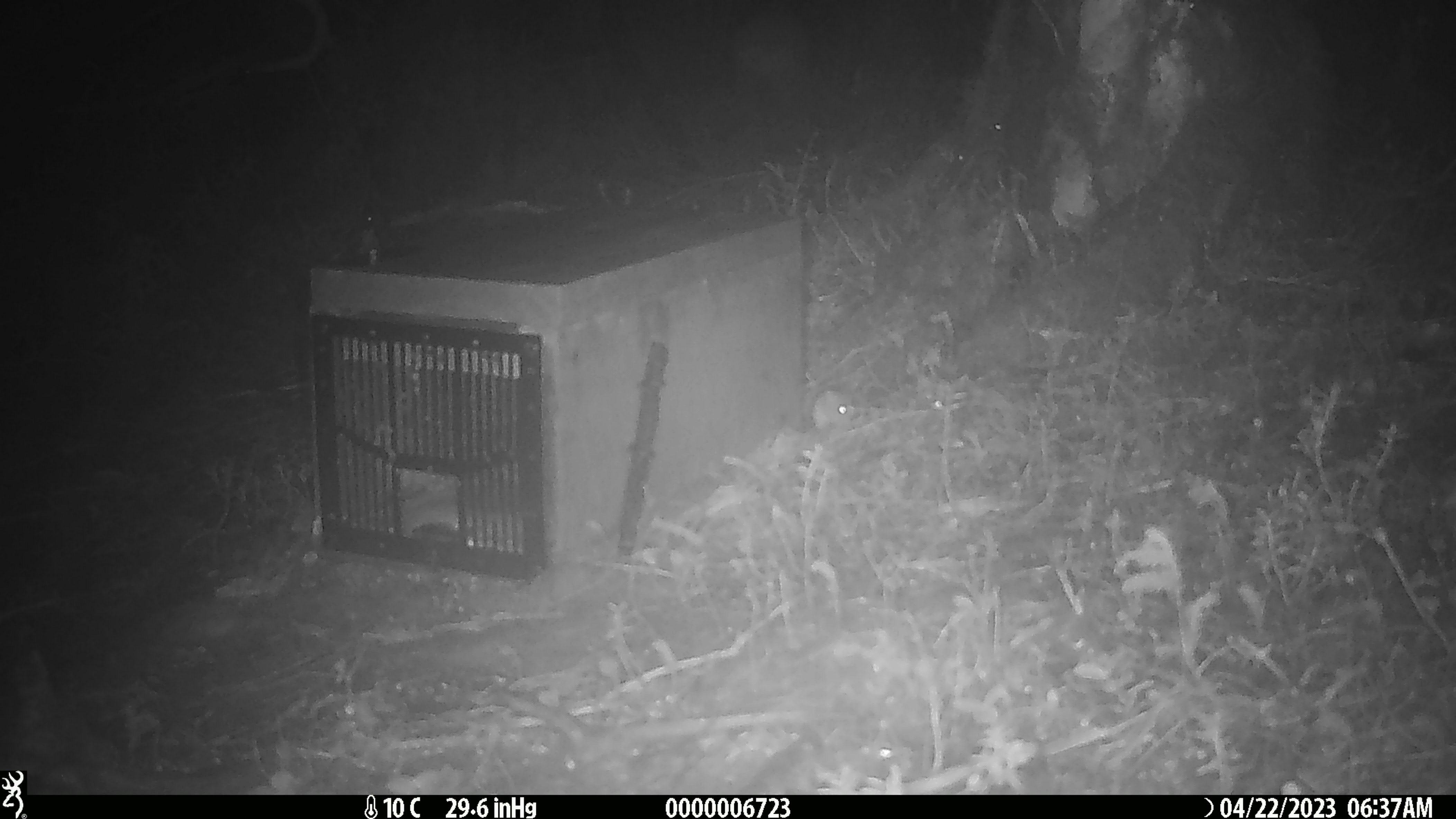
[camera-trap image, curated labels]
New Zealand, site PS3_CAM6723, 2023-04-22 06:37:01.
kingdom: Animalia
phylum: Chordata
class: Mammalia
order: Rodentia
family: Muridae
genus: Mus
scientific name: Mus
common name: mouse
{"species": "mouse (Mus)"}